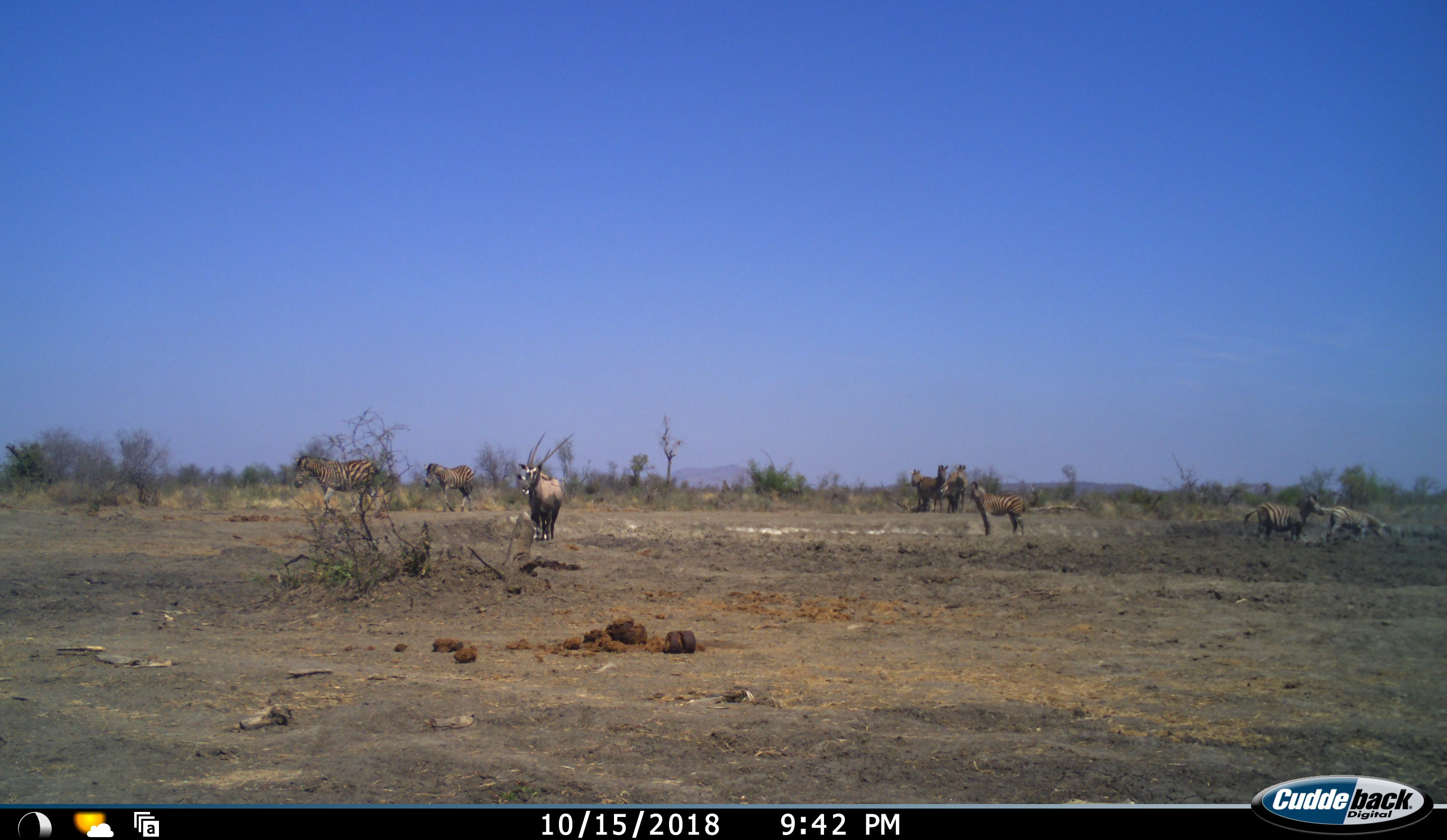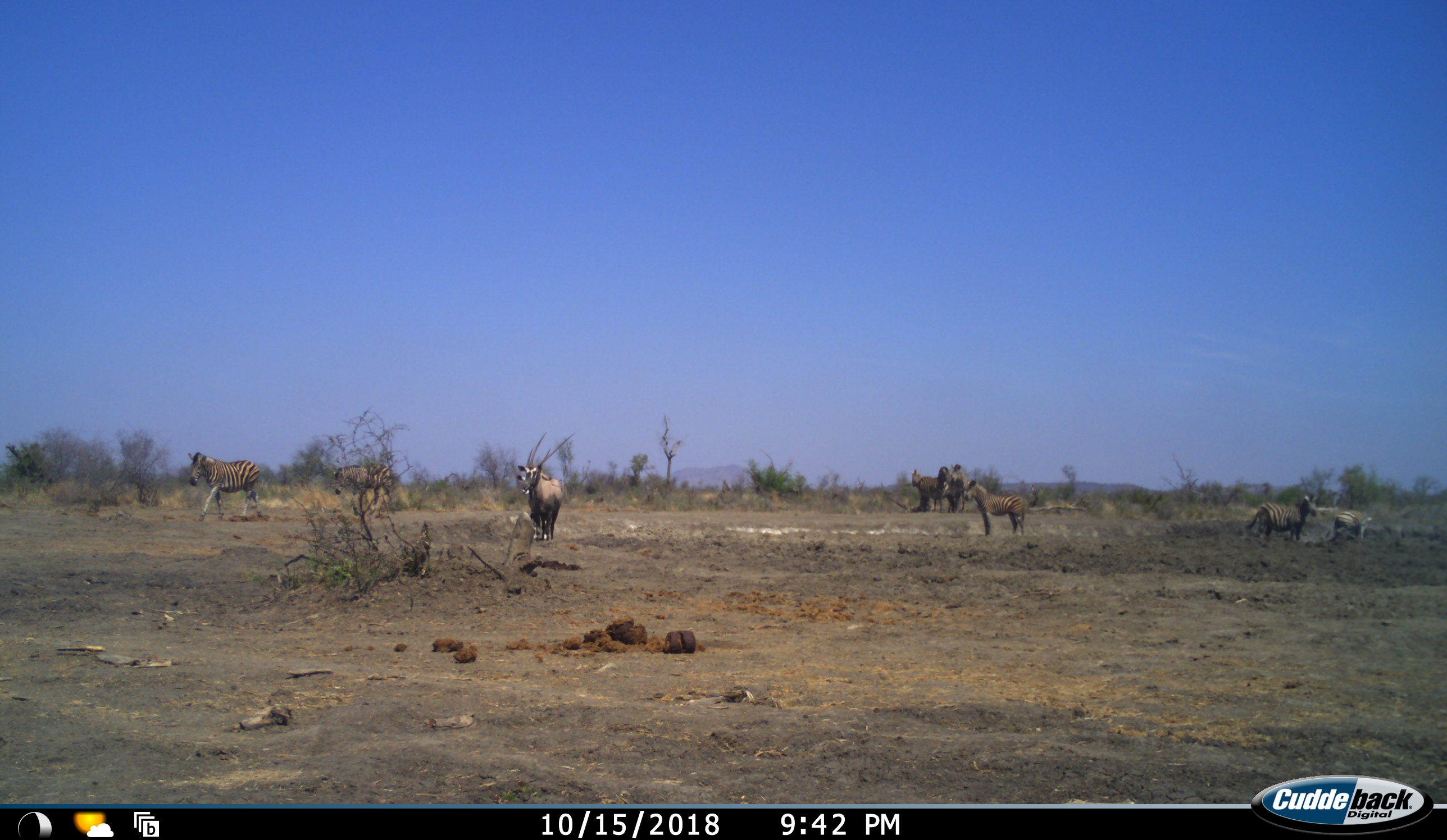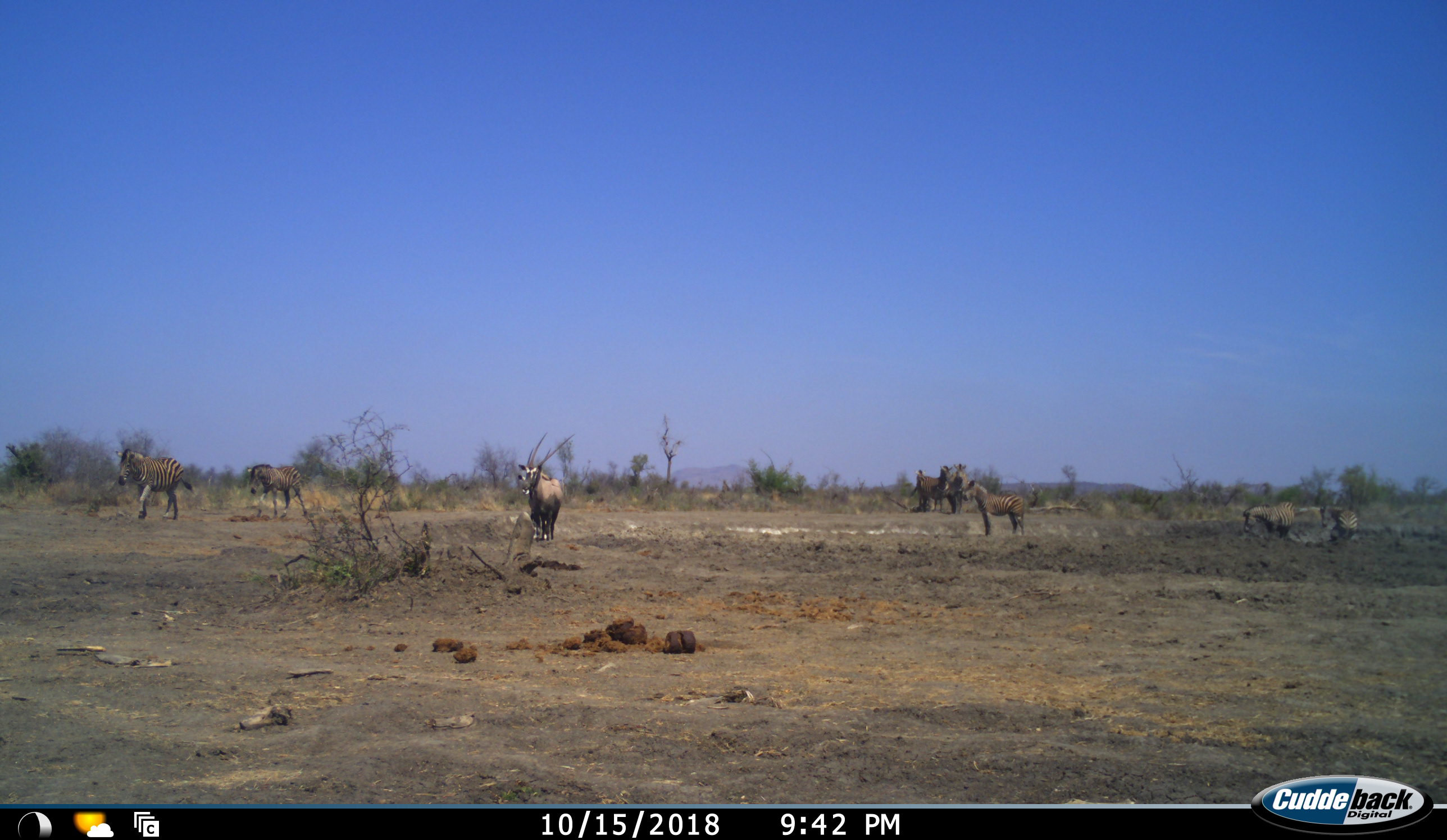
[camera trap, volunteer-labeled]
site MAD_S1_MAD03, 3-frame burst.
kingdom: Animalia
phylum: Chordata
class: Mammalia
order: Artiodactyla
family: Bovidae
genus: Oryx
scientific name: Oryx gazella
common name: gemsbok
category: oryx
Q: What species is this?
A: Oryx (gemsbok) (Oryx gazella).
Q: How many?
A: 2.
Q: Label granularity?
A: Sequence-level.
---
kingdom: Animalia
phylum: Chordata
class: Mammalia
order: Perissodactyla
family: Equidae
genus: Equus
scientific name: Equus quagga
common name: plains zebra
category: zebraplains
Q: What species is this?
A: Zebraplains (plains zebra) (Equus quagga).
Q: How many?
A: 8.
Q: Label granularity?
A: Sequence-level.